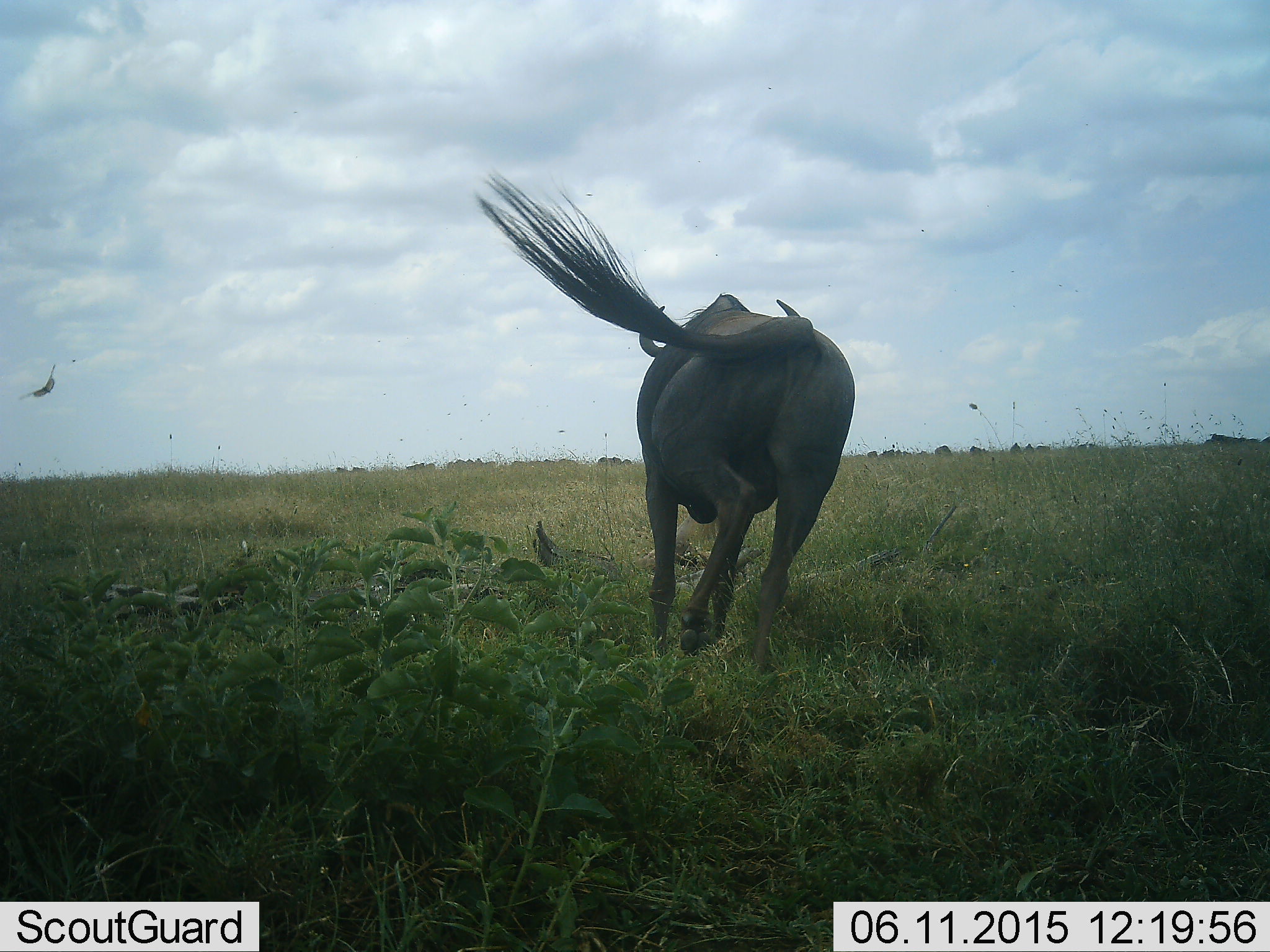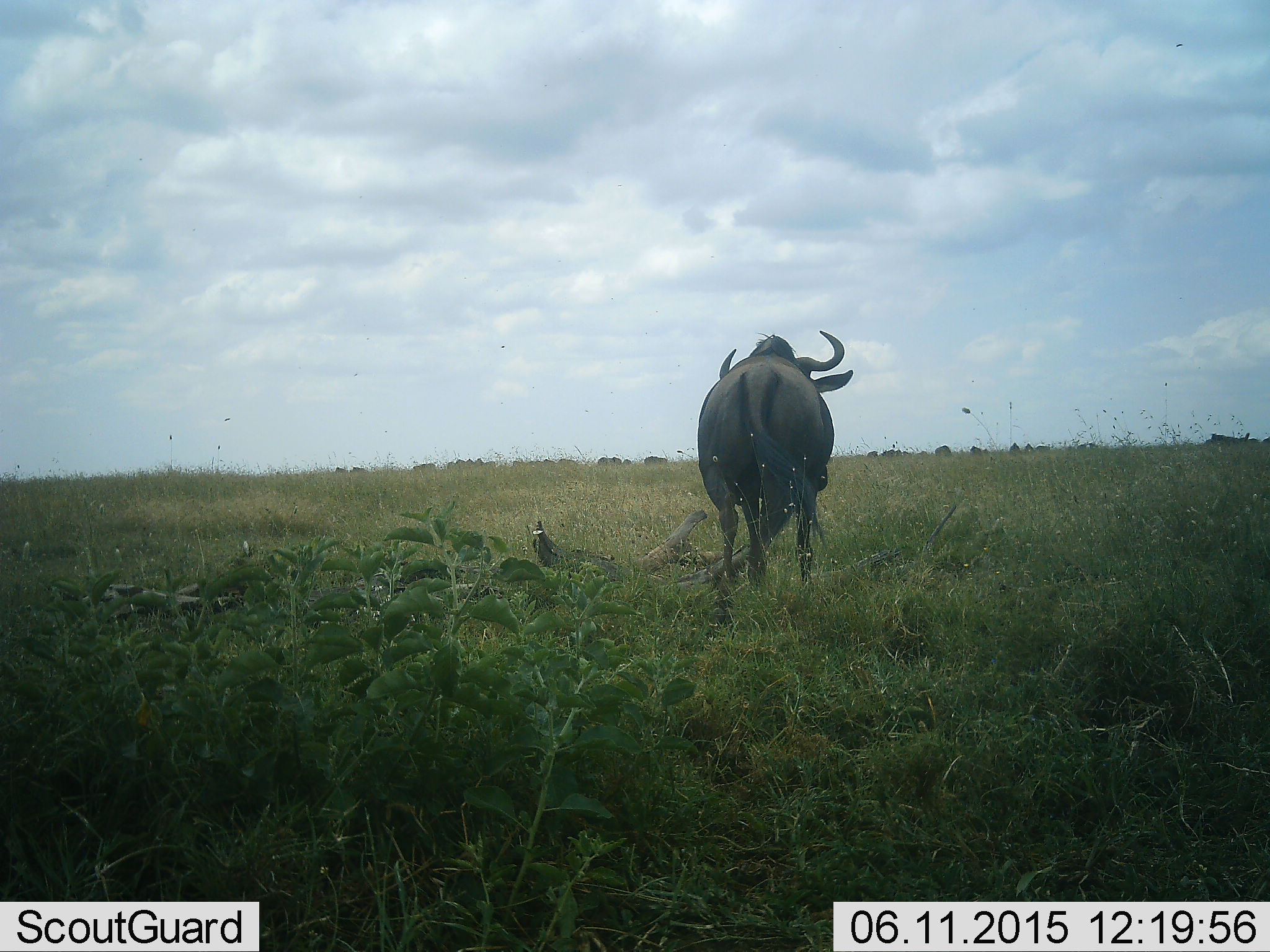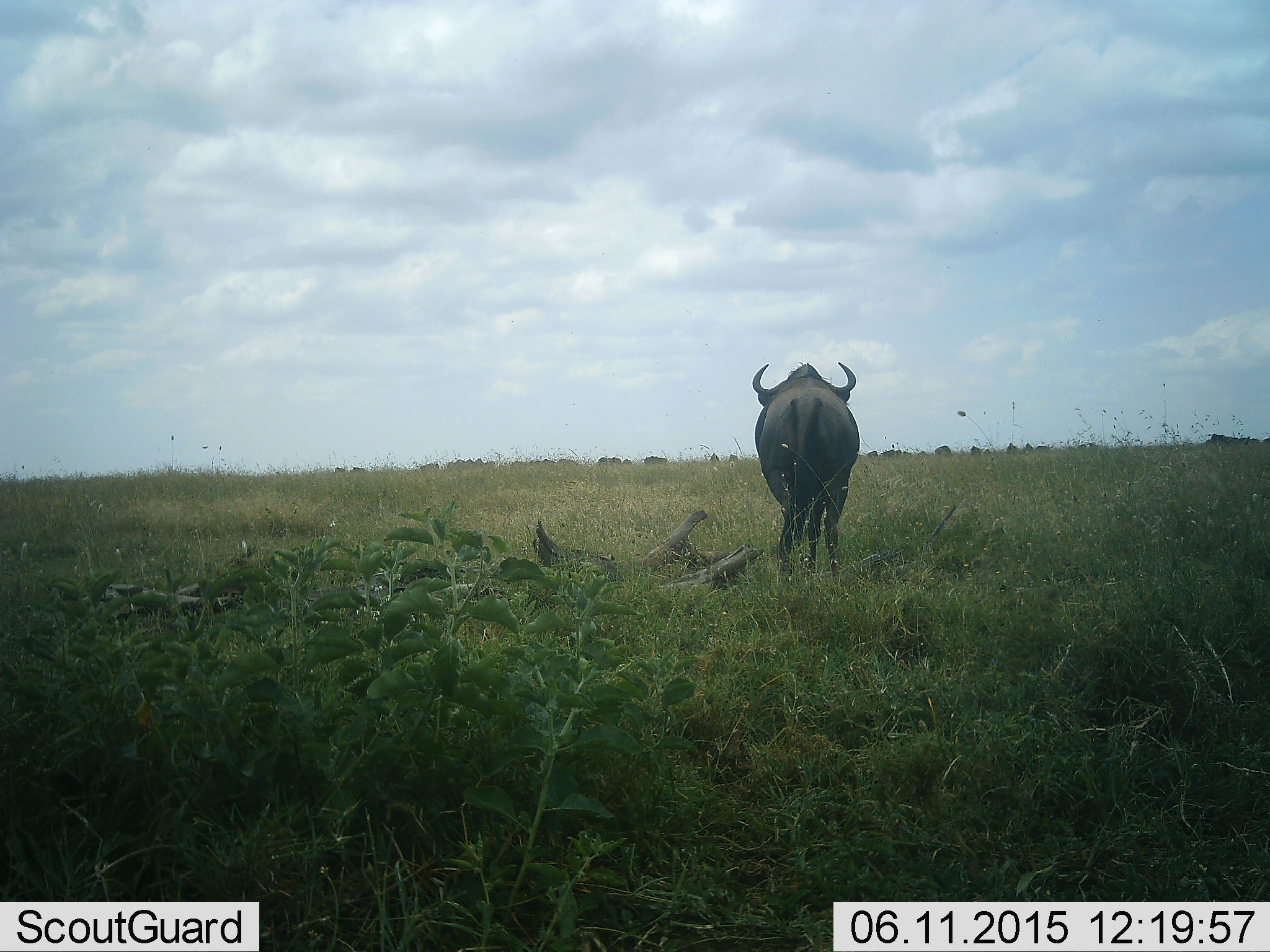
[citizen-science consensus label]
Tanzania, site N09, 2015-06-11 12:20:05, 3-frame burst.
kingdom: Animalia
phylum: Chordata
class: Mammalia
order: Artiodactyla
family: Bovidae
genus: Connochaetes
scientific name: Connochaetes taurinus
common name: blue wildebeest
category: wildebeest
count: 1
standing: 15%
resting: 0%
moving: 100%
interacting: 0%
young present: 0%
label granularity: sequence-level